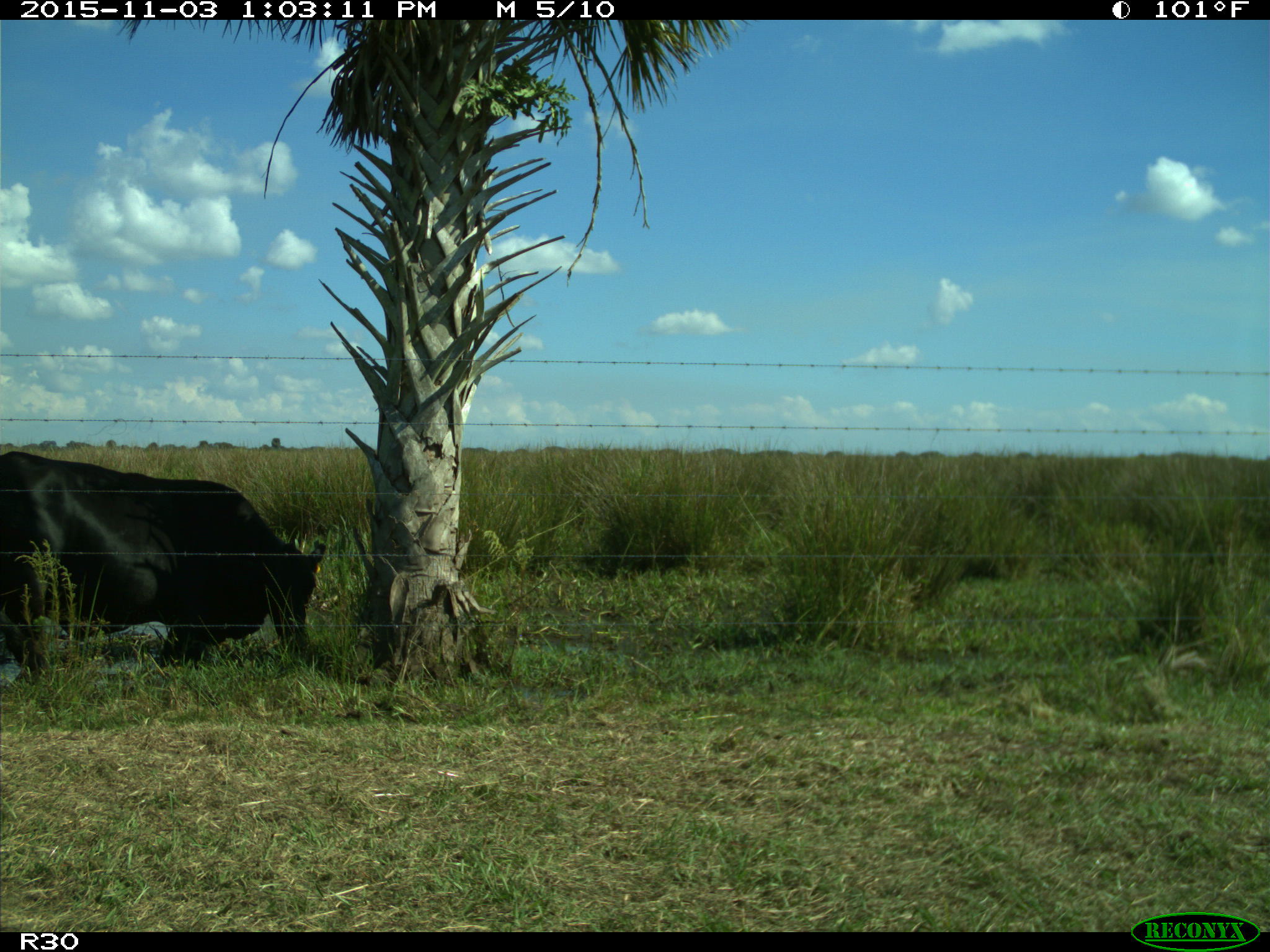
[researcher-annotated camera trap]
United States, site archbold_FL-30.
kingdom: Animalia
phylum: Chordata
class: Mammalia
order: Artiodactyla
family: Bovidae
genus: Bos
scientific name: Bos taurus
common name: domestic cow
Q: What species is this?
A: Bos taurus (domestic cow).